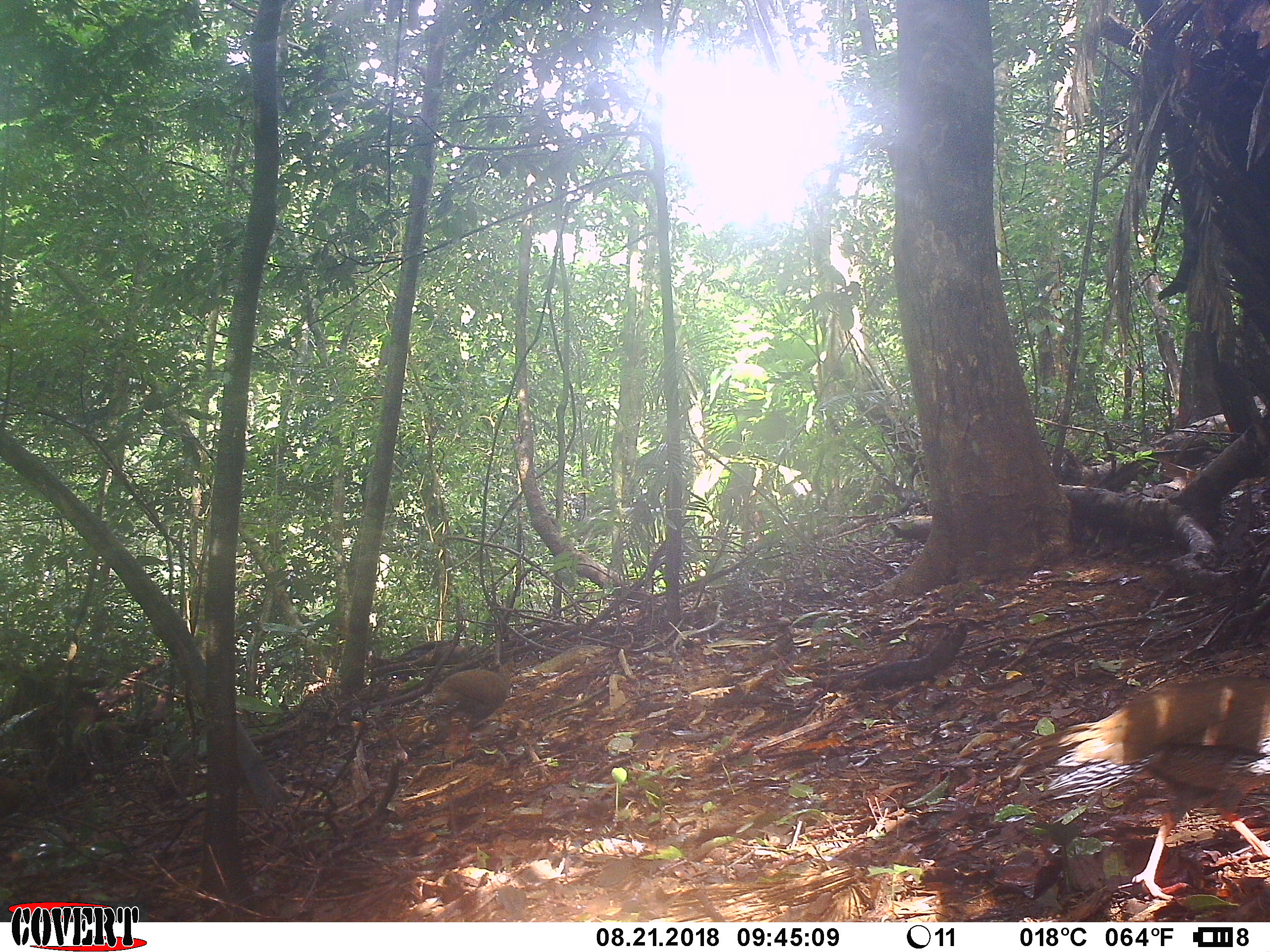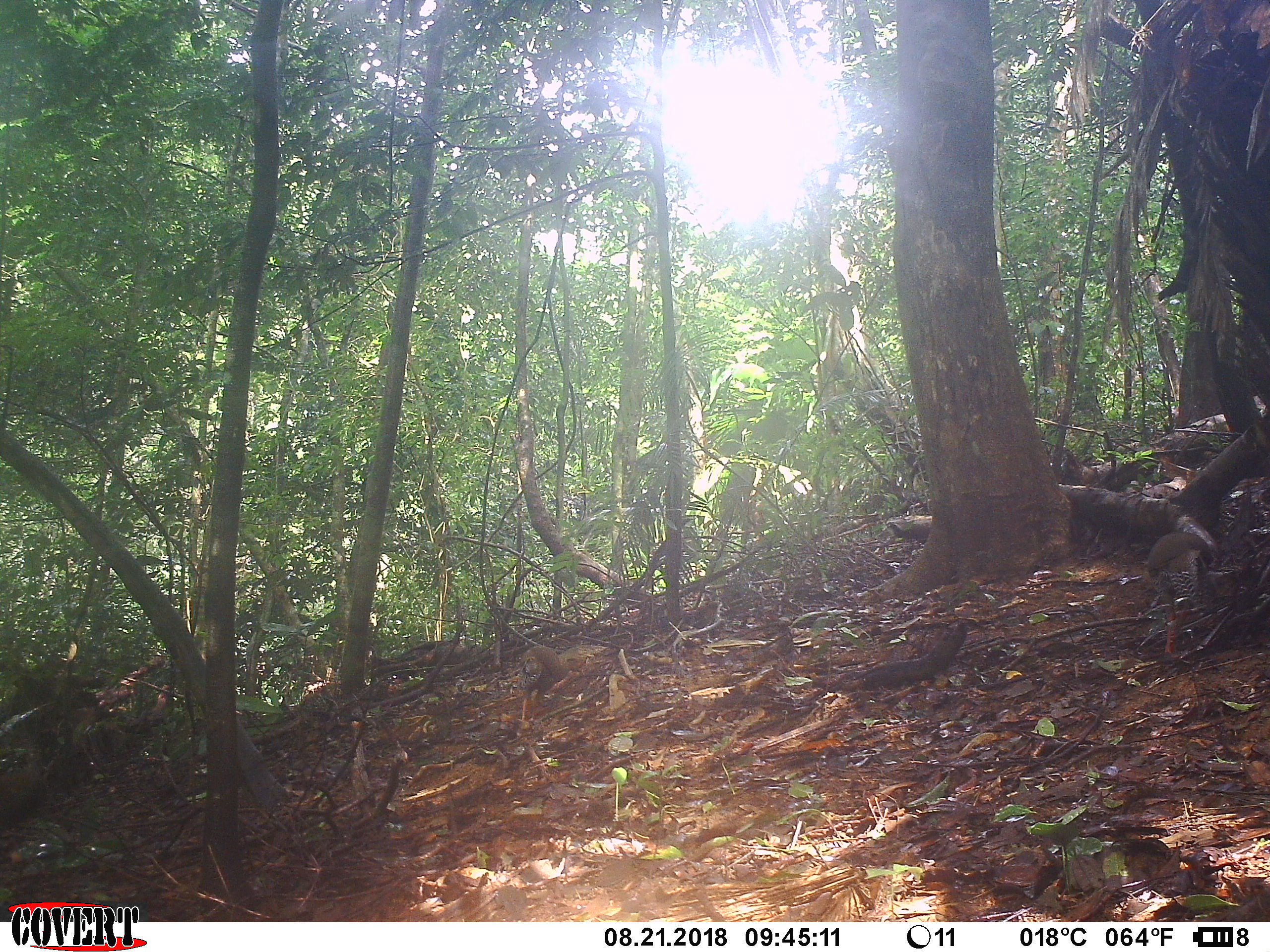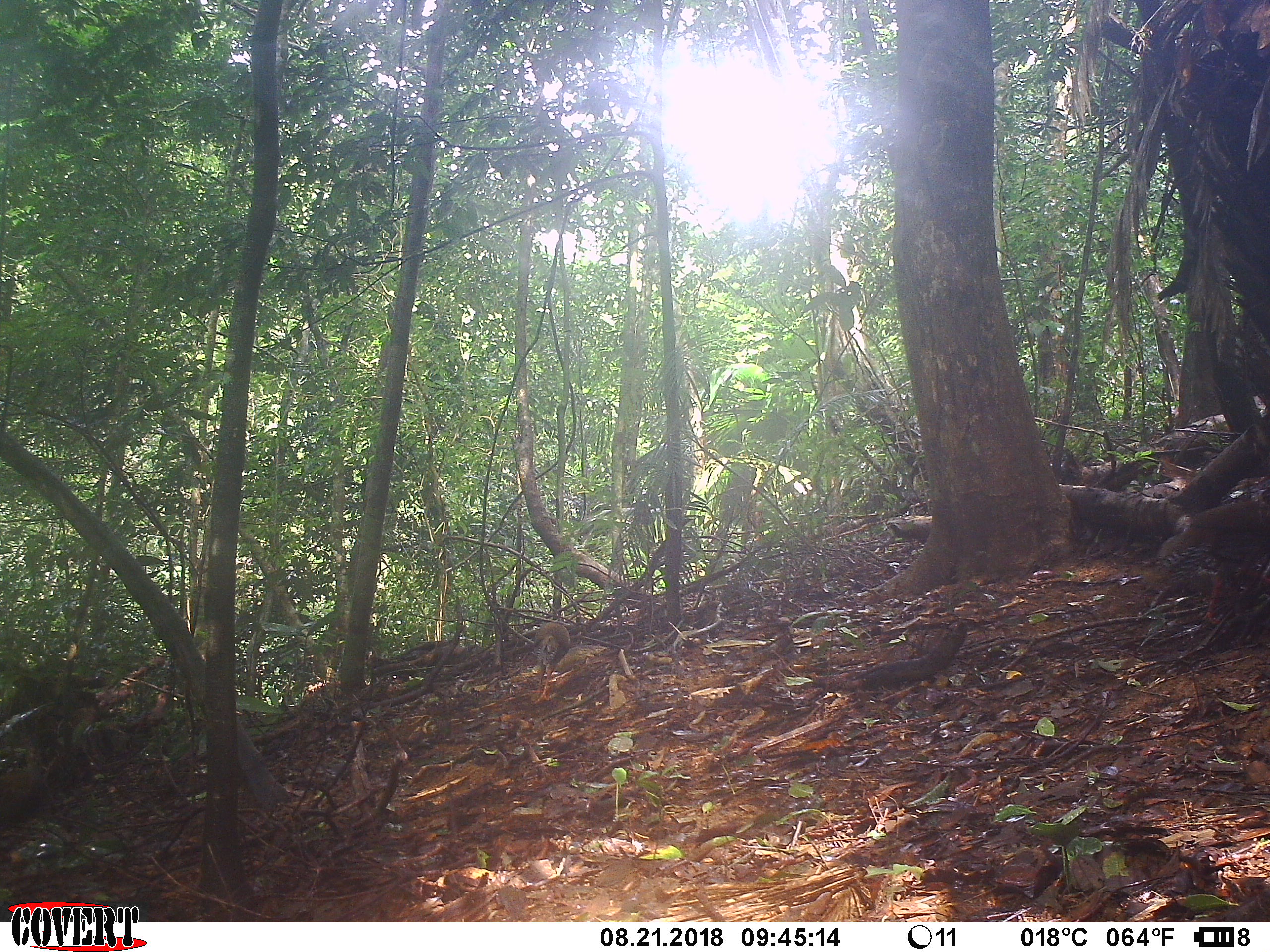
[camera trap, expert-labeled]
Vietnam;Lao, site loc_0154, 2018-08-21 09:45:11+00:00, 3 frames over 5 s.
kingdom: Animalia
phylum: Chordata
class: Aves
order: Galliformes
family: Phasianidae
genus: Lophura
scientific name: Lophura nycthemera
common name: silver pheasant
Silver pheasant (Lophura nycthemera). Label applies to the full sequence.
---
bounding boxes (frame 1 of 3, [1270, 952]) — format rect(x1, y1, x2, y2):
silver pheasant: rect(1000, 676, 1269, 901); rect(421, 658, 516, 758)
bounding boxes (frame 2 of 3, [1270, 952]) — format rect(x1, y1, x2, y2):
silver pheasant: rect(1147, 532, 1213, 654); rect(518, 645, 572, 721)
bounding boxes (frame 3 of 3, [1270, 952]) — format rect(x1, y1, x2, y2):
silver pheasant: rect(1157, 476, 1269, 625); rect(530, 622, 570, 705)